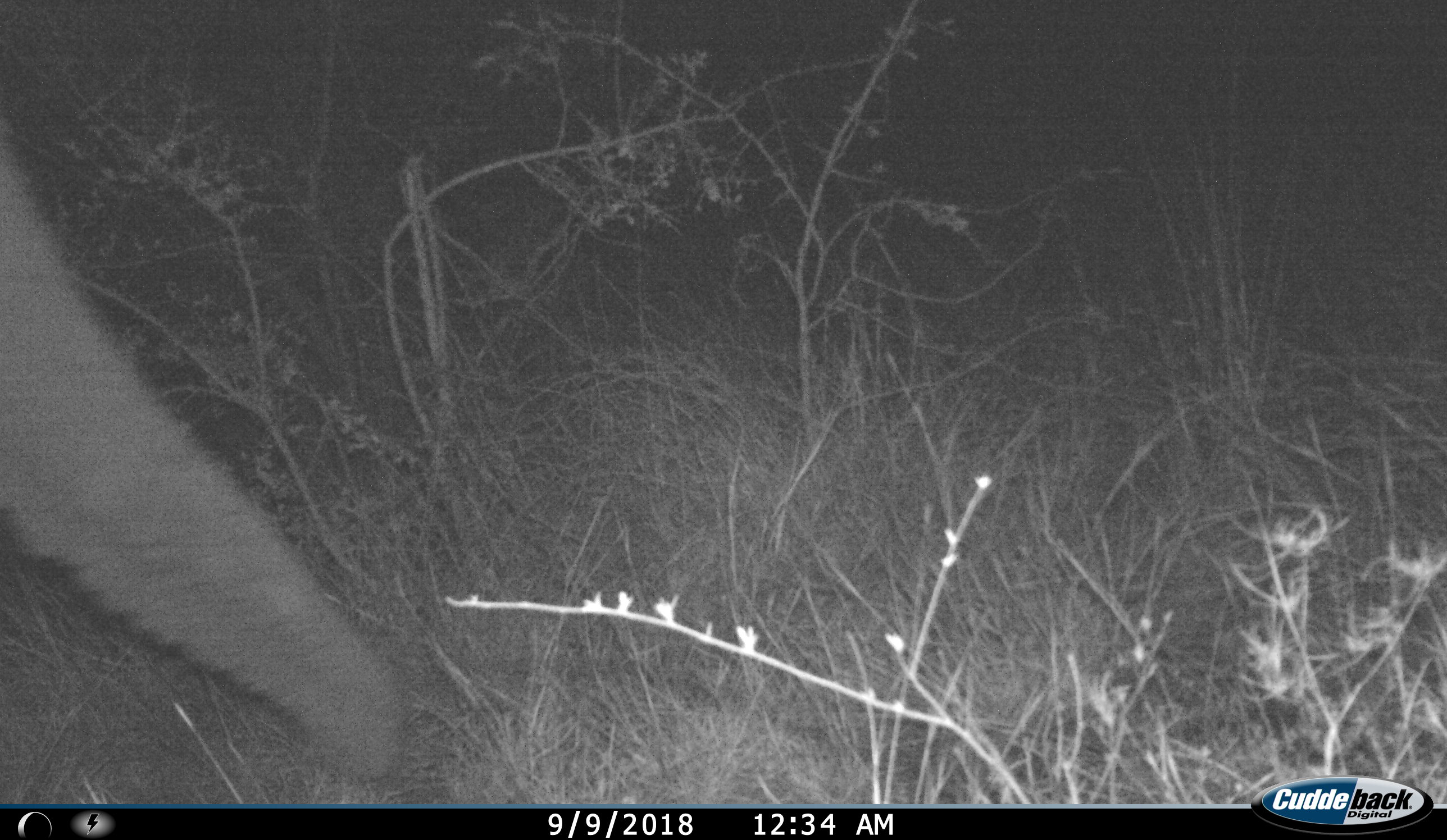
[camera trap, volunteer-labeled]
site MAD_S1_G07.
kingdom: Animalia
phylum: Chordata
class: Mammalia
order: Proboscidea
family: Elephantidae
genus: Loxodonta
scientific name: Loxodonta africana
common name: african bush elephant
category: elephant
Elephant (african bush elephant) (Loxodonta africana), count 1. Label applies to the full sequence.